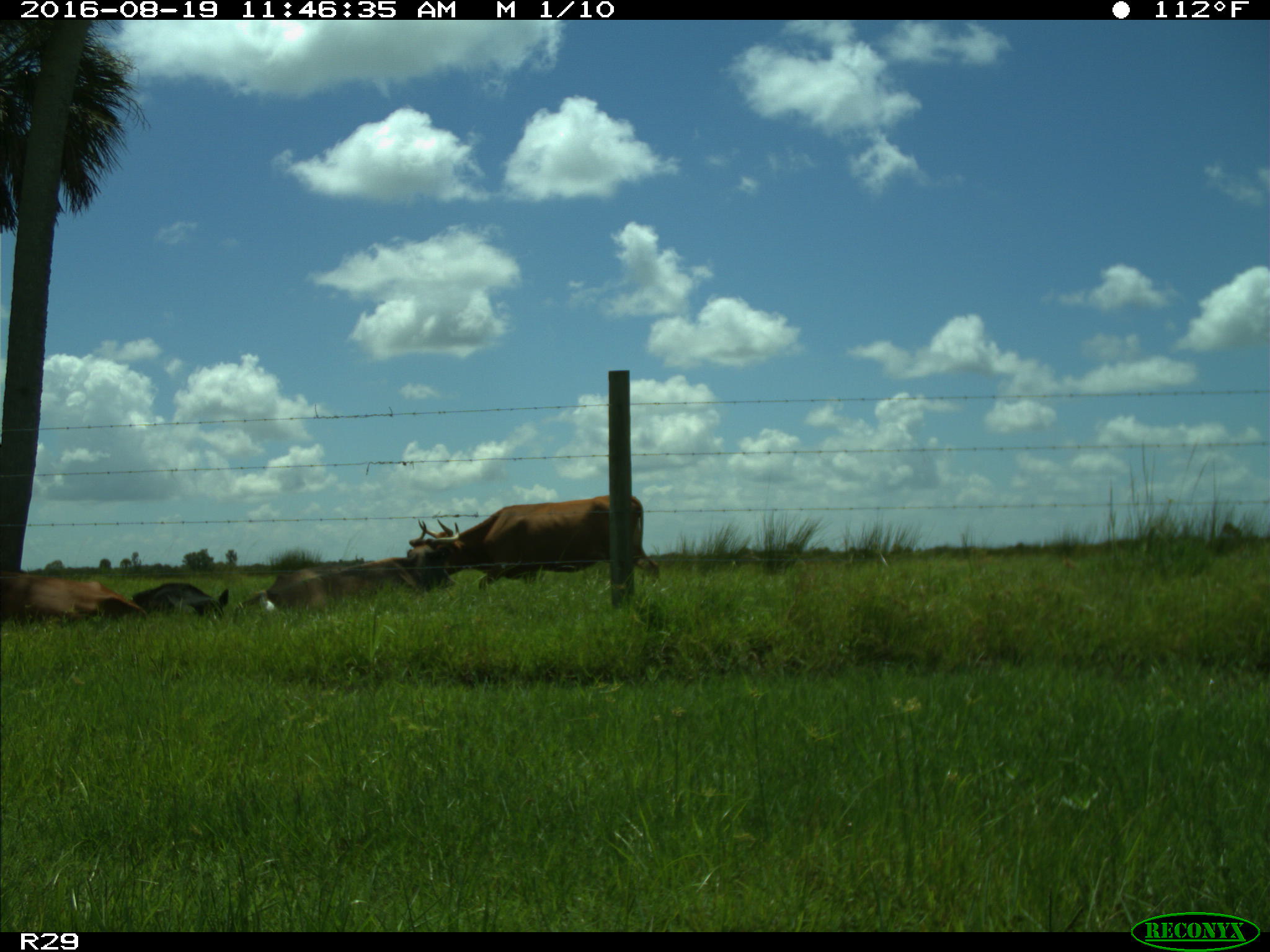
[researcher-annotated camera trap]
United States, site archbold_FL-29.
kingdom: Animalia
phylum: Chordata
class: Mammalia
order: Artiodactyla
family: Bovidae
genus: Bos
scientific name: Bos taurus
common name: domestic cow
Bos taurus (domestic cow).